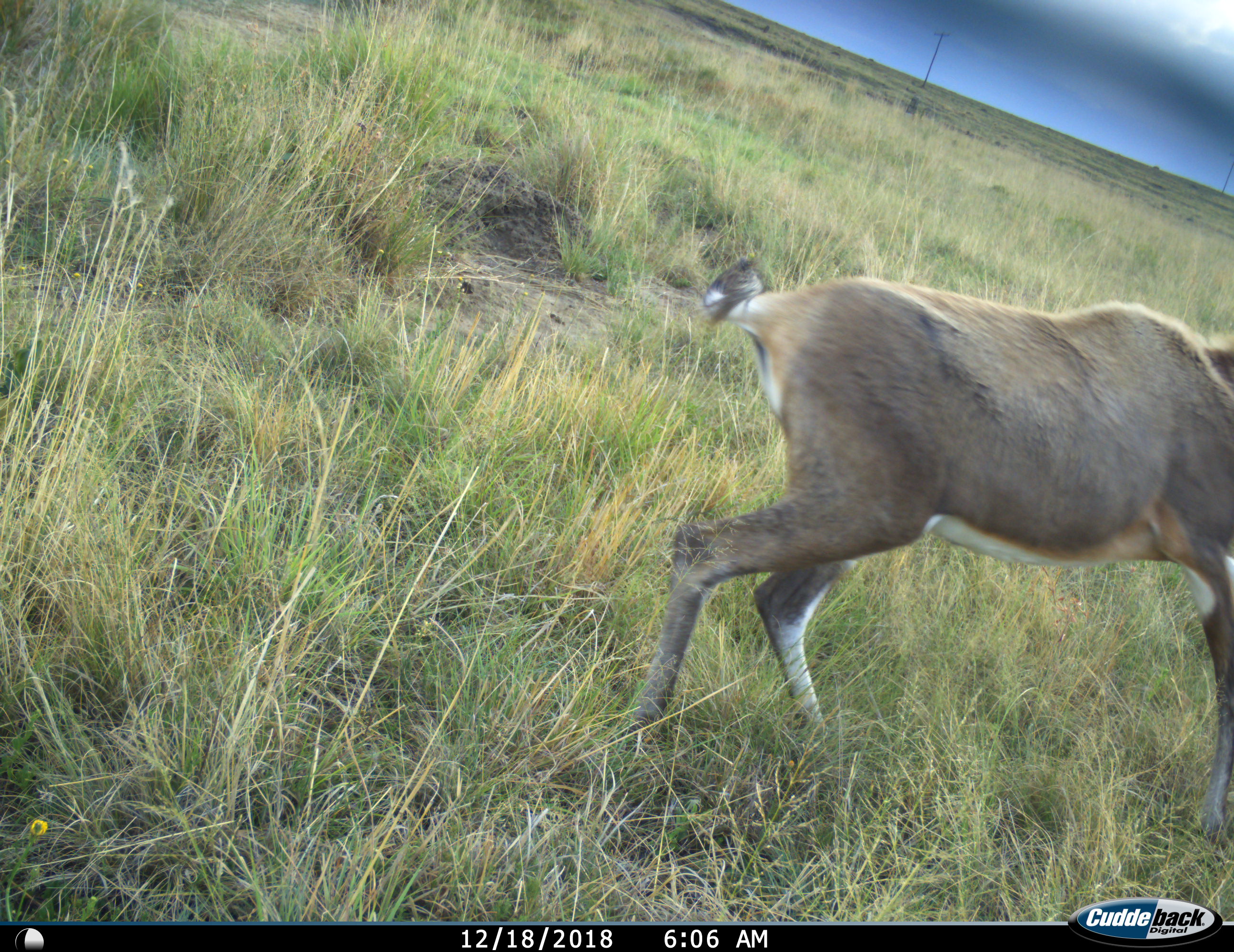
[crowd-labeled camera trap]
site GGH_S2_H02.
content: unidentified animal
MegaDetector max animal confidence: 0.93